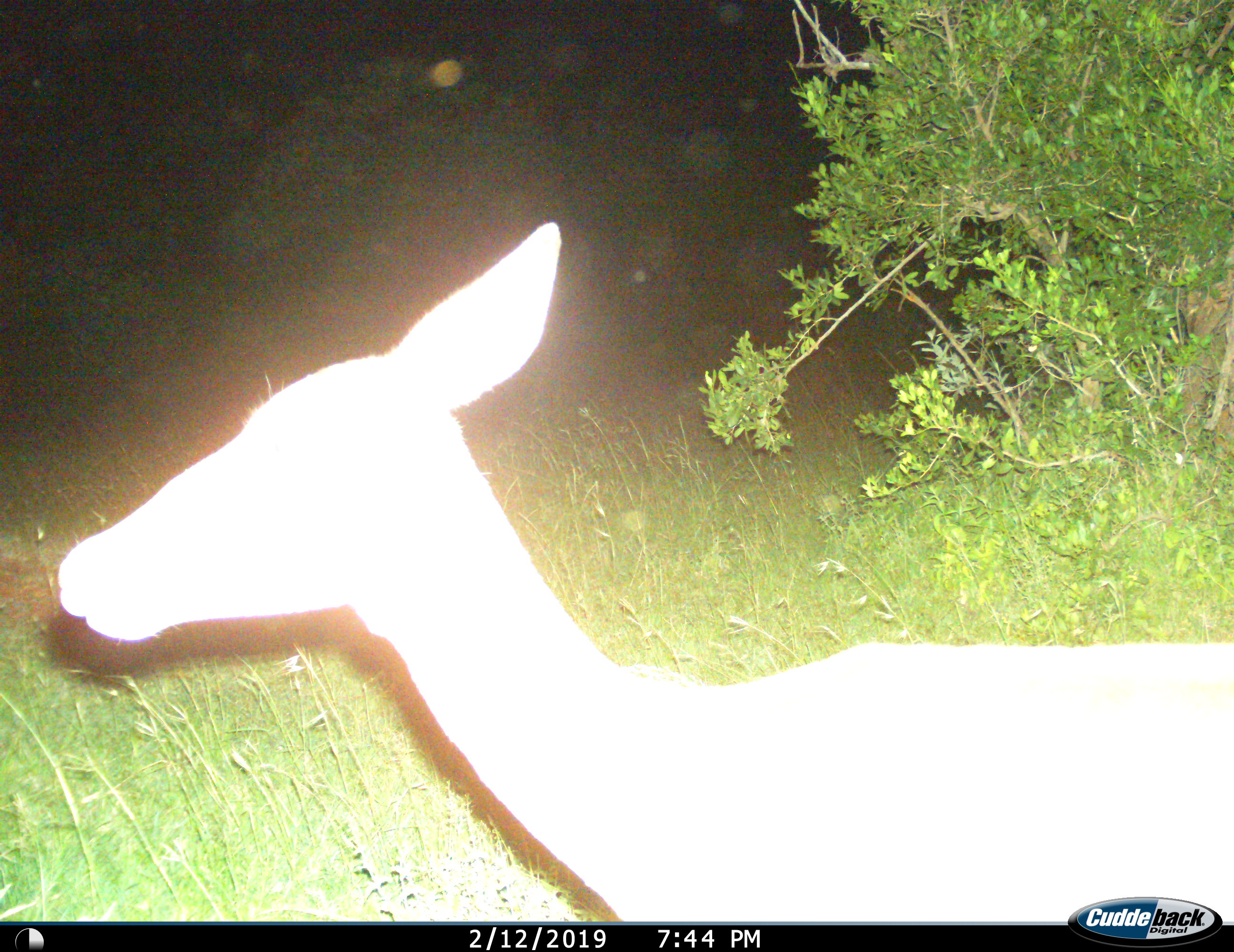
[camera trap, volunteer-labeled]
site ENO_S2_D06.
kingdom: Animalia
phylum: Chordata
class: Mammalia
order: Artiodactyla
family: Bovidae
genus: Aepyceros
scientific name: Aepyceros melampus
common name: impala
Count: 1.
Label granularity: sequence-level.